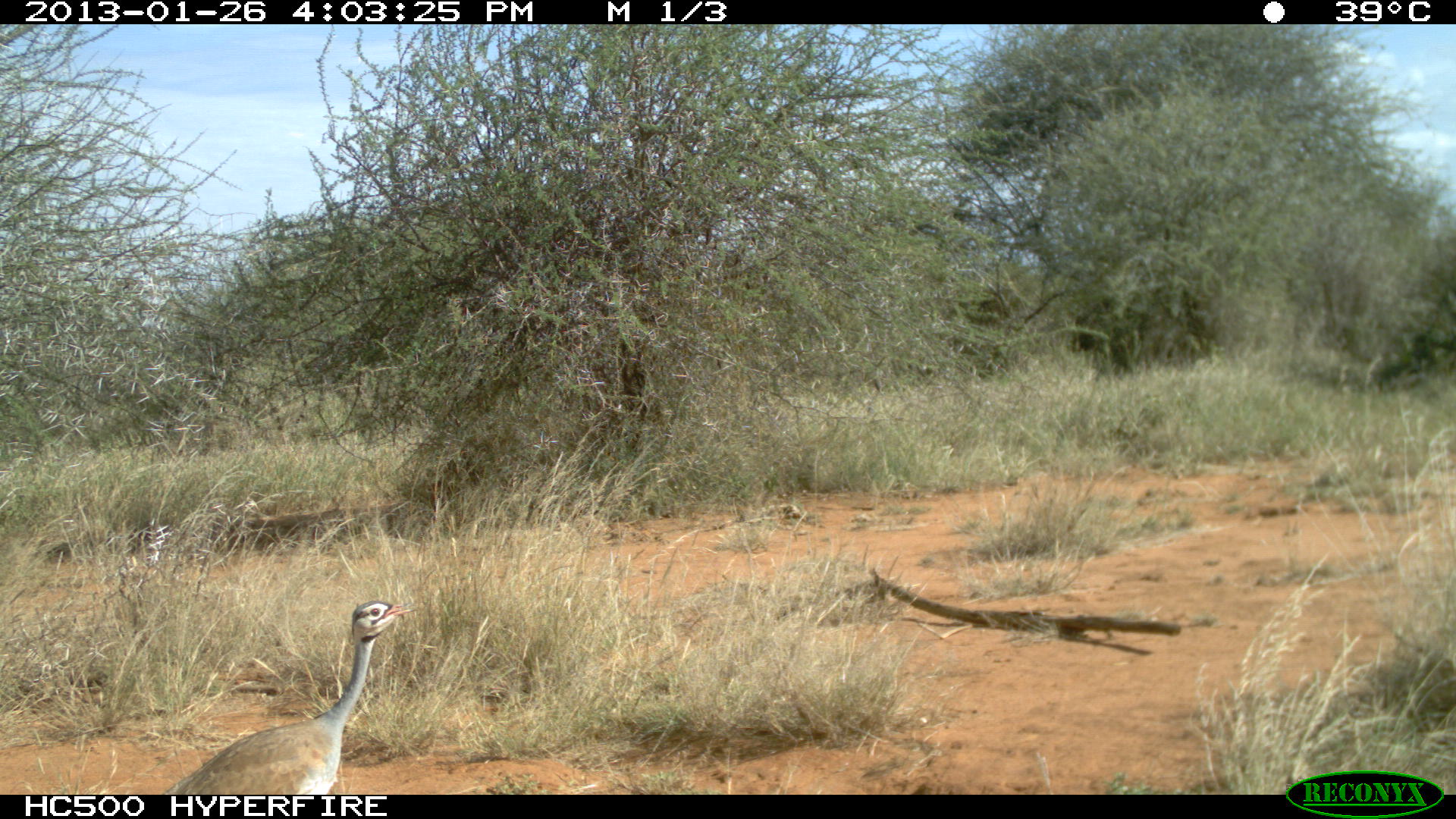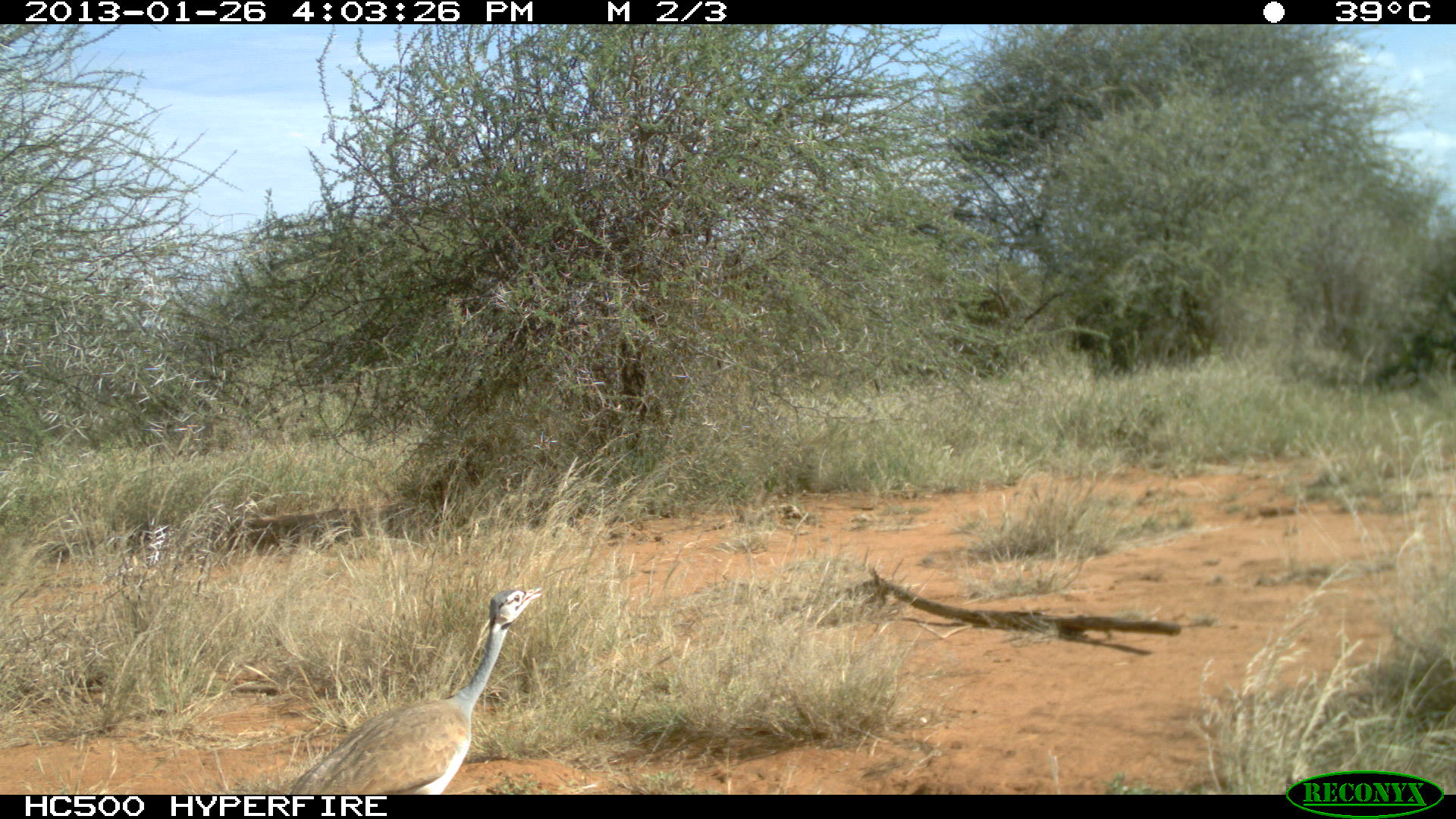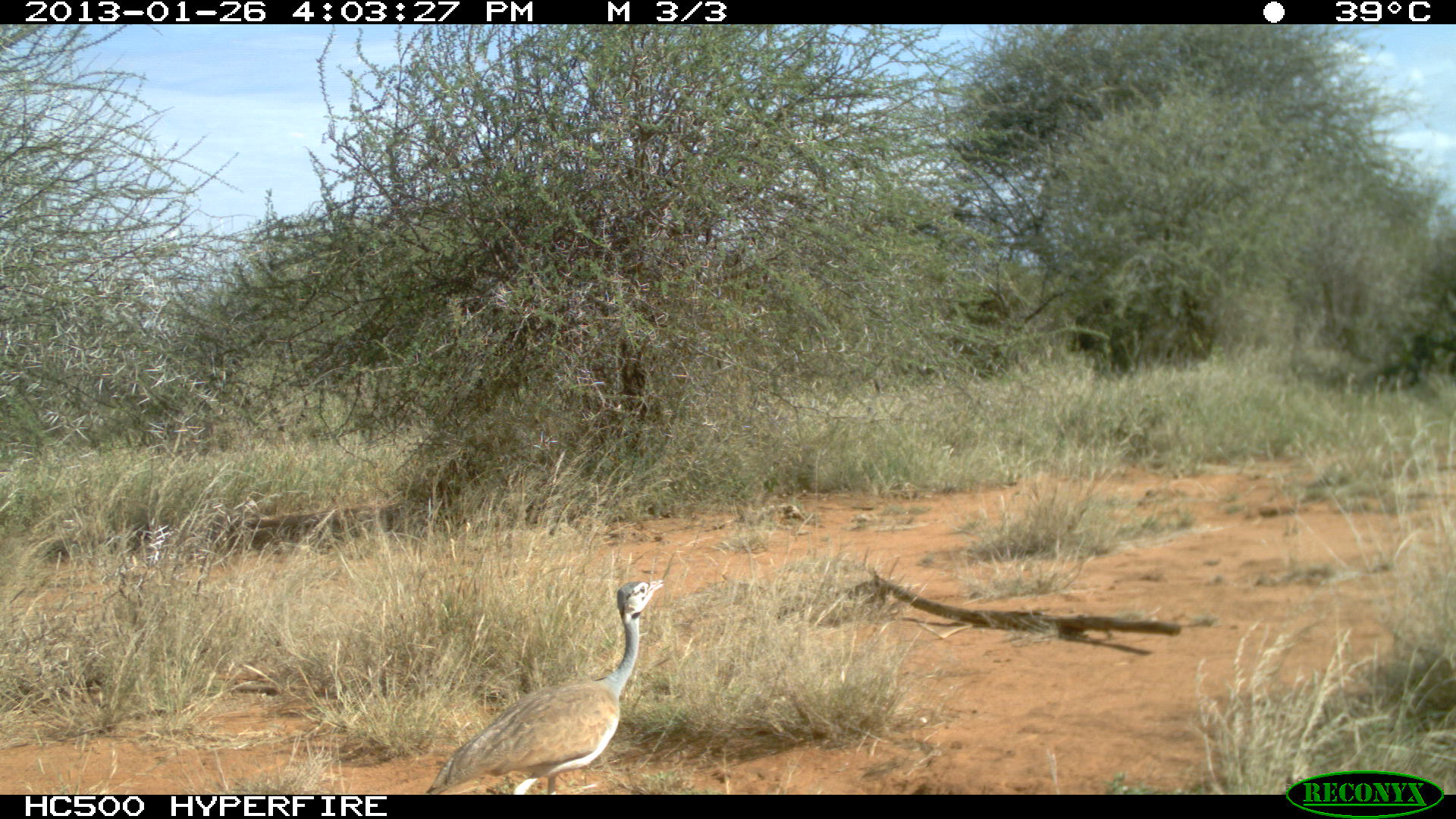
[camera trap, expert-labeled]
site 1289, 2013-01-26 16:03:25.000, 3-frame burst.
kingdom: Animalia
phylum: Chordata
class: Aves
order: Otidiformes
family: Otididae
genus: Eupodotis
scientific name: Eupodotis senegalensis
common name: white-bellied bustard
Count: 1.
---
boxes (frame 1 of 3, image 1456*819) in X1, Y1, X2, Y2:
eupodotis senegalensis: 143, 596, 415, 792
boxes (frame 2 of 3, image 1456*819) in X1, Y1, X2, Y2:
eupodotis senegalensis: 263, 584, 547, 790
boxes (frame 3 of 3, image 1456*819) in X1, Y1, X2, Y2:
eupodotis senegalensis: 428, 575, 665, 786